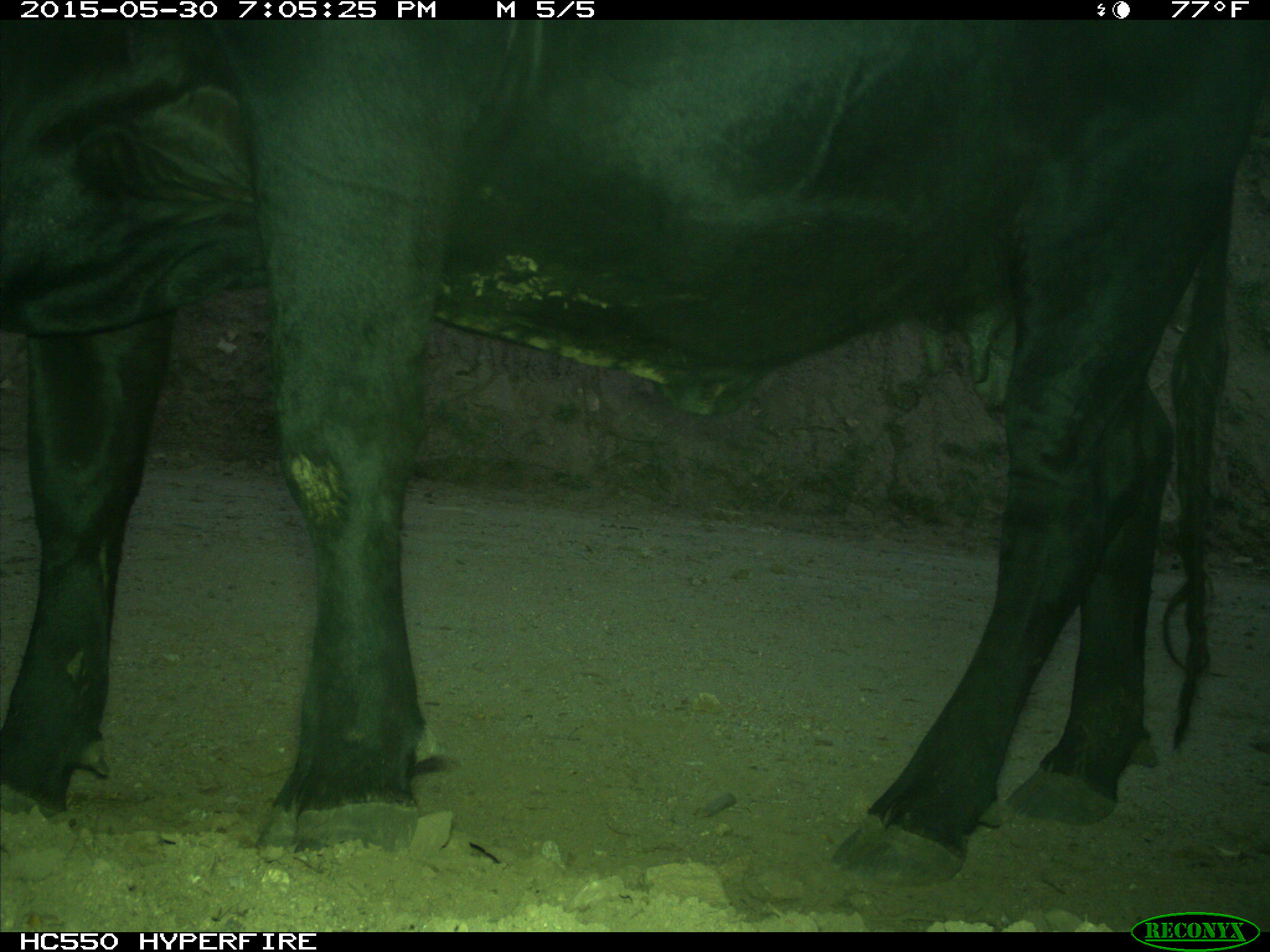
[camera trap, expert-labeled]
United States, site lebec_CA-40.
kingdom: Animalia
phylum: Chordata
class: Mammalia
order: Artiodactyla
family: Bovidae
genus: Bos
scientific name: Bos taurus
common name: domestic cow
Bos taurus (domestic cow).